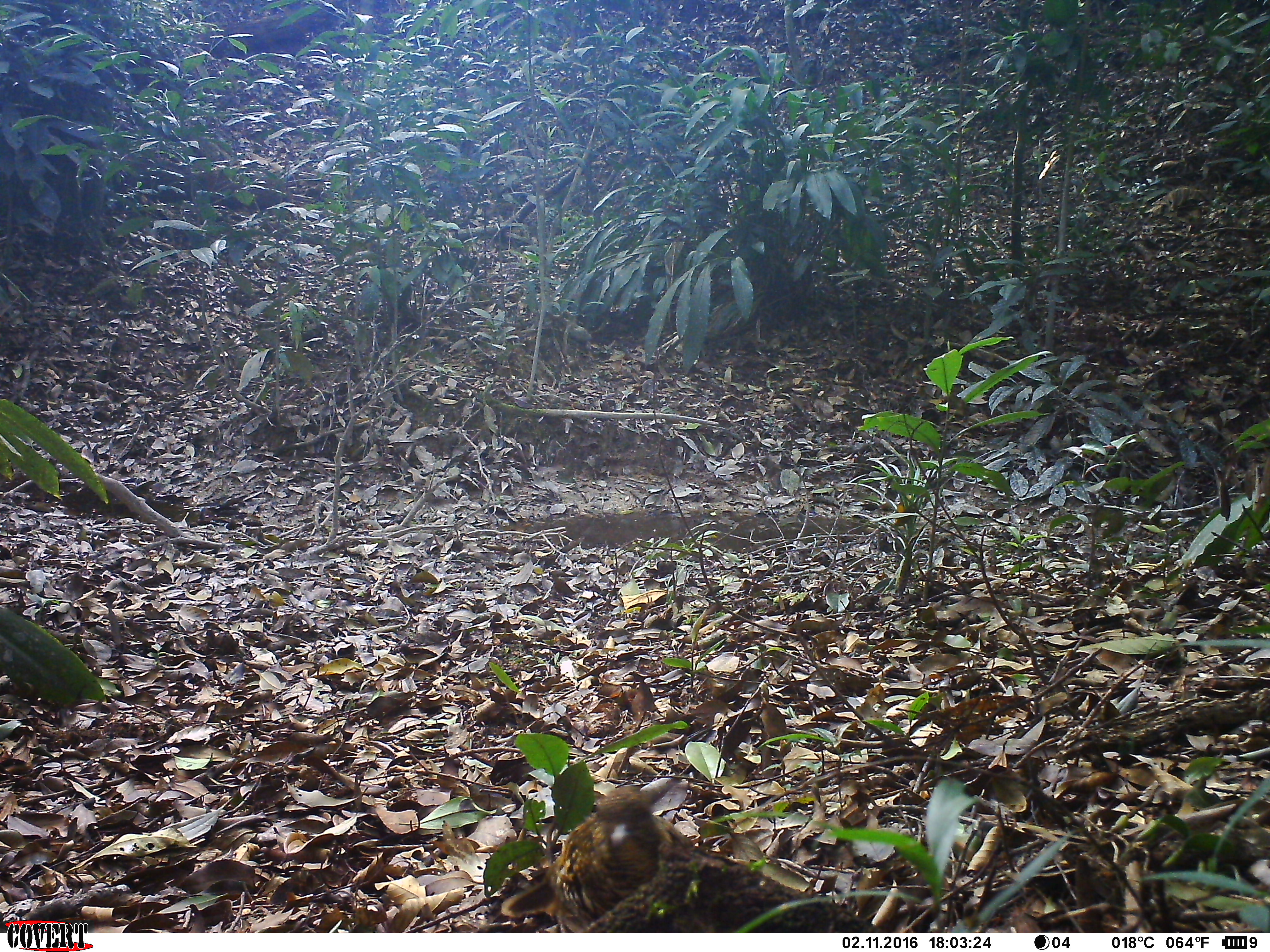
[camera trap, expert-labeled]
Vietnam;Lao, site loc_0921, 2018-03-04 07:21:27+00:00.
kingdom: Animalia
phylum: Chordata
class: Aves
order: Passeriformes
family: Turdidae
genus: Zoothera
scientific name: Zoothera dauma dauma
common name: scaly thrush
Scaly thrush (Zoothera dauma dauma). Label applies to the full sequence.